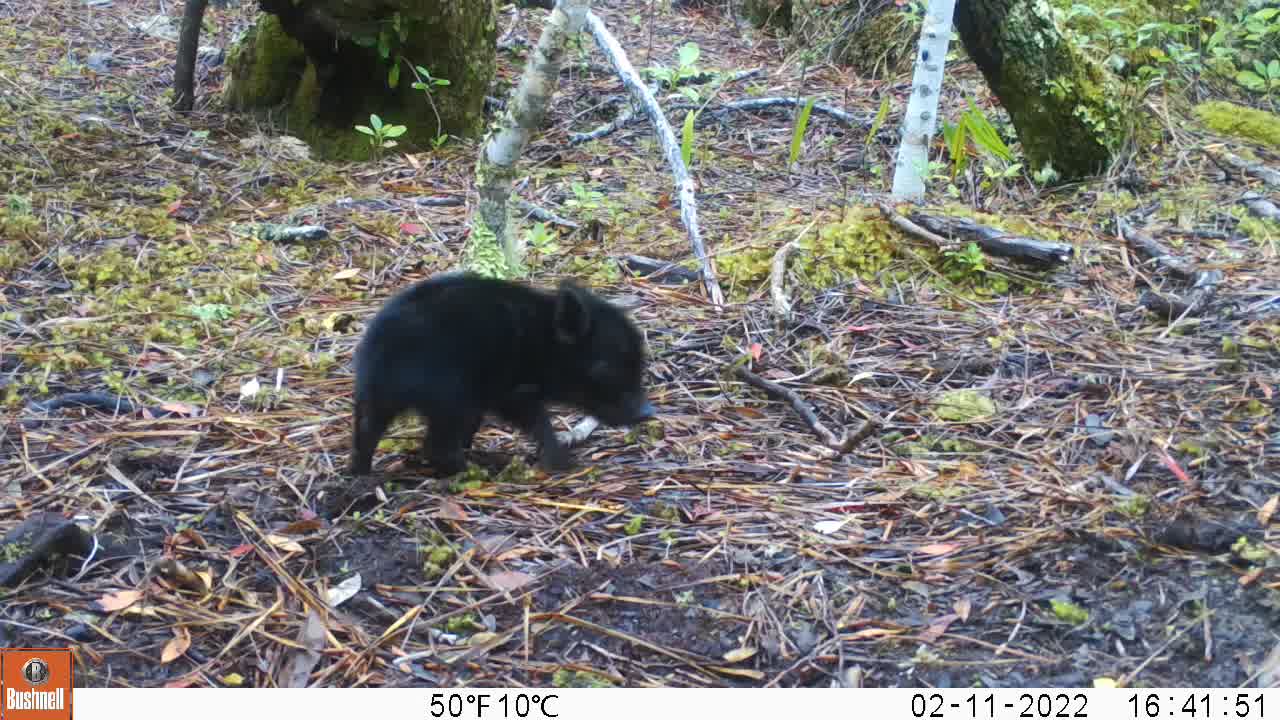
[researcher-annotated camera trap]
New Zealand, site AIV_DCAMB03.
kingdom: Animalia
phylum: Chordata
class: Mammalia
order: Artiodactyla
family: Suidae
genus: Sus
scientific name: Sus scrofa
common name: pig